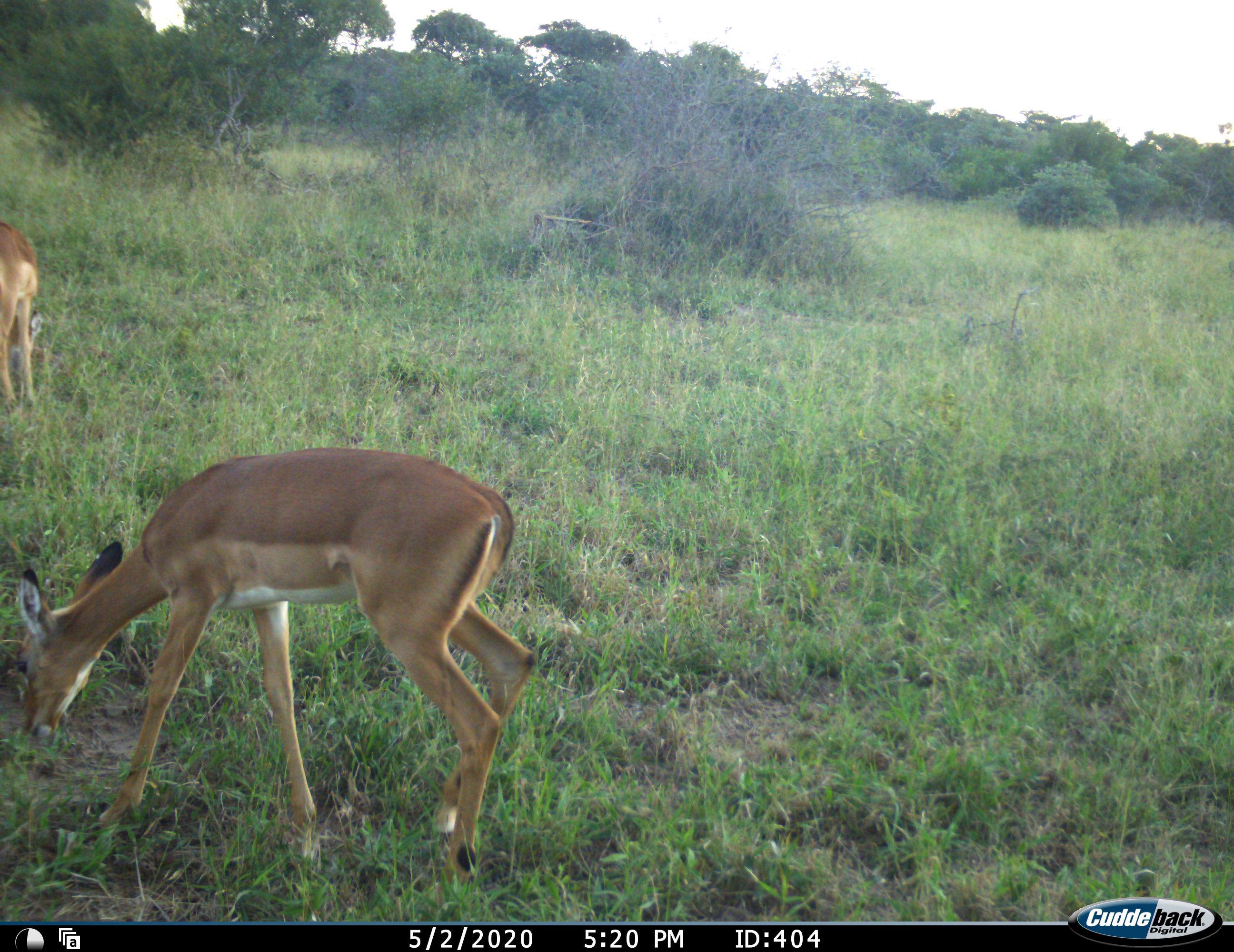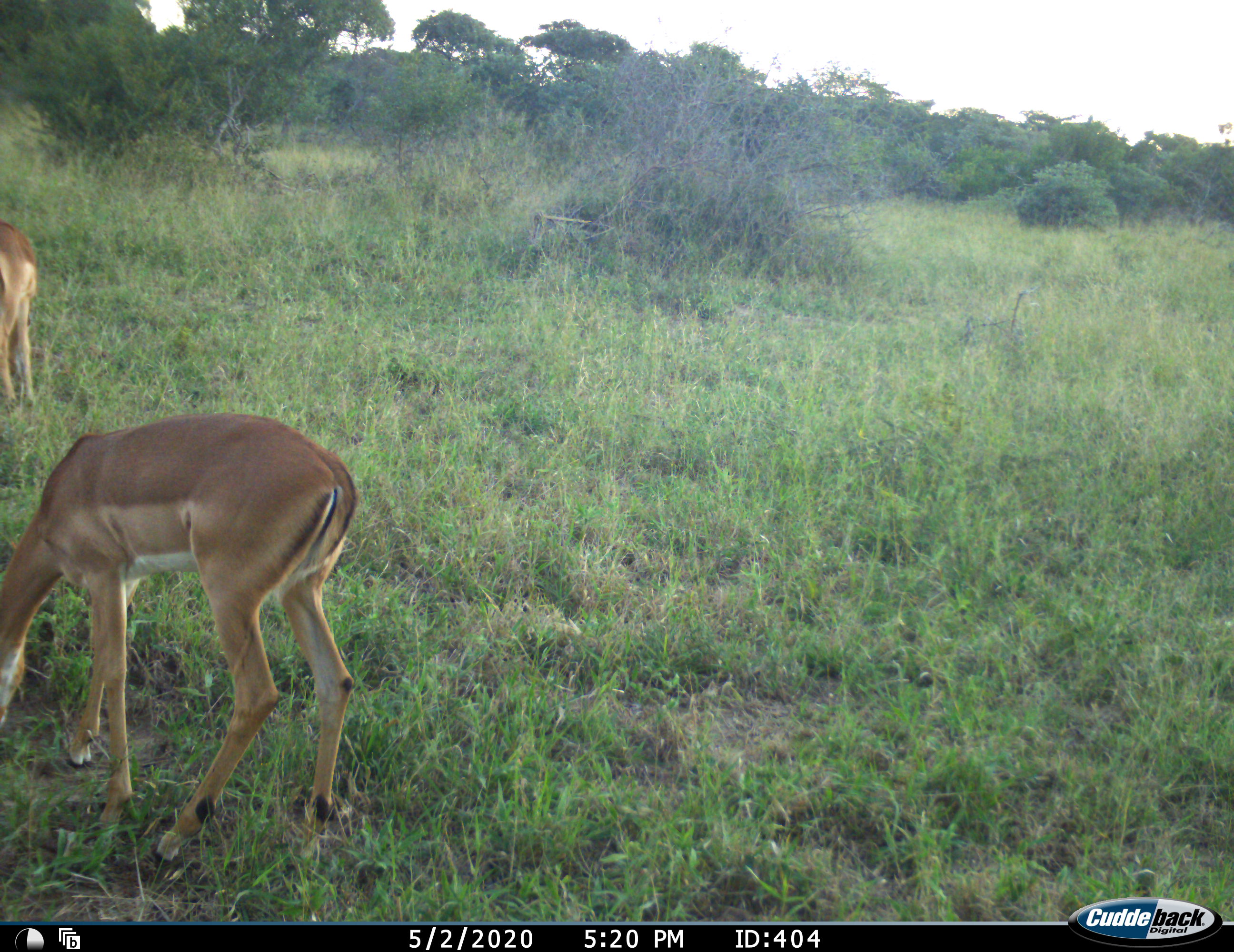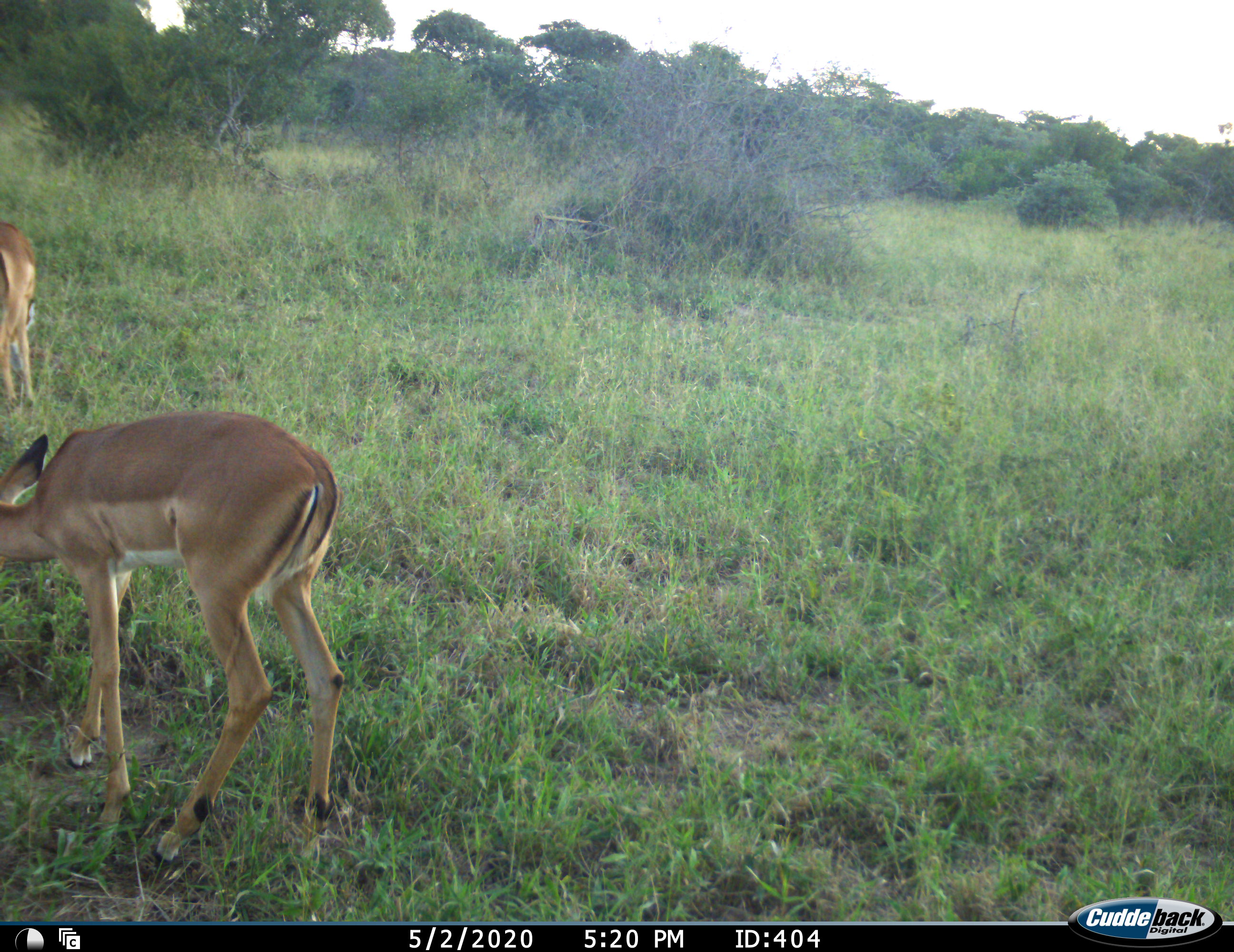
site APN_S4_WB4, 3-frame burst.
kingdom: Animalia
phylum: Chordata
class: Mammalia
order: Artiodactyla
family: Bovidae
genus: Aepyceros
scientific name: Aepyceros melampus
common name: impala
Impala (Aepyceros melampus), count 2. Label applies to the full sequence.